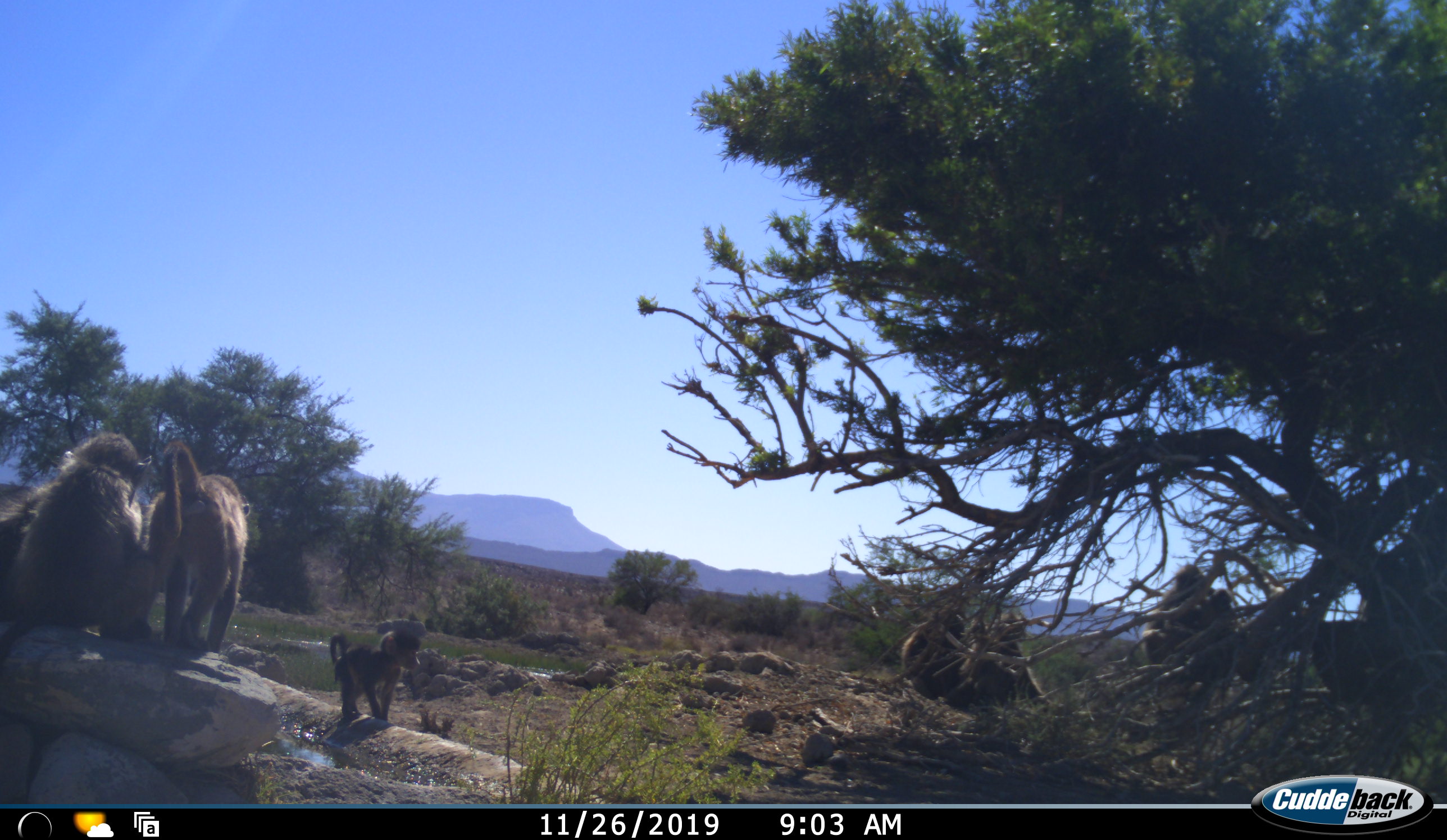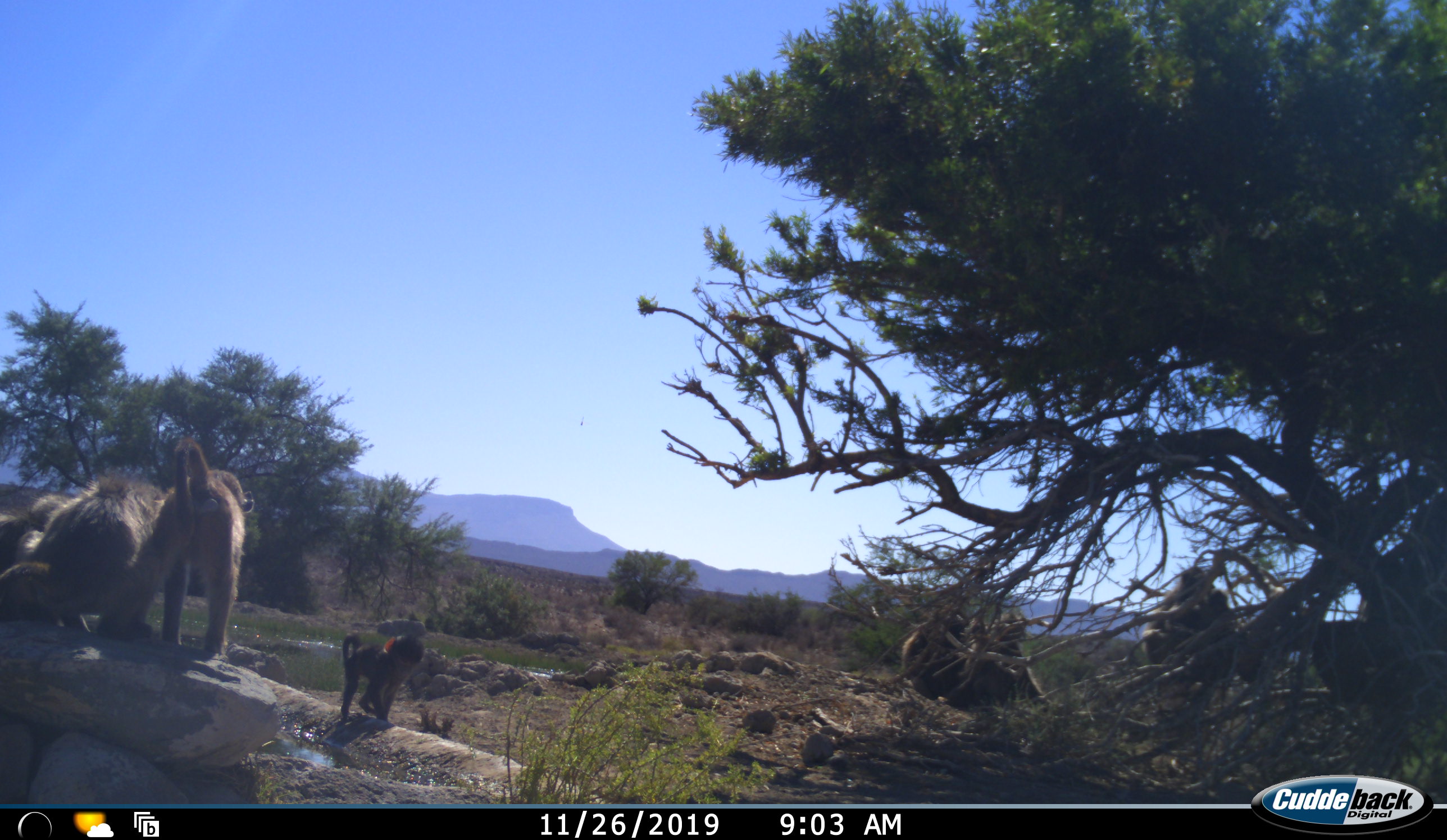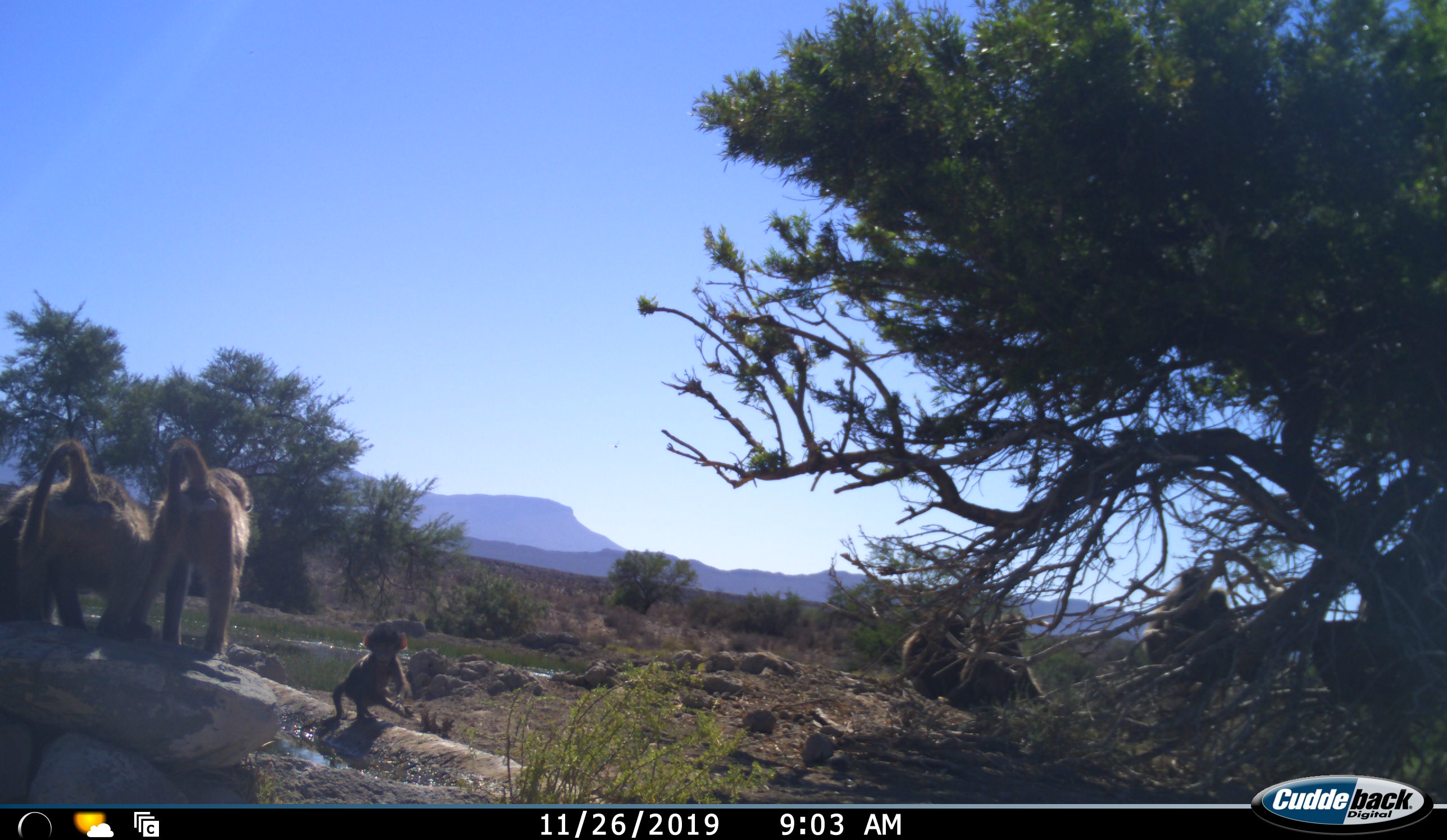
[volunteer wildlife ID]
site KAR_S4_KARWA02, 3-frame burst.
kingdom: Animalia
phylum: Chordata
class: Mammalia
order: Primates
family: Cercopithecidae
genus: Papio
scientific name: Papio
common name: baboon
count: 8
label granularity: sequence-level